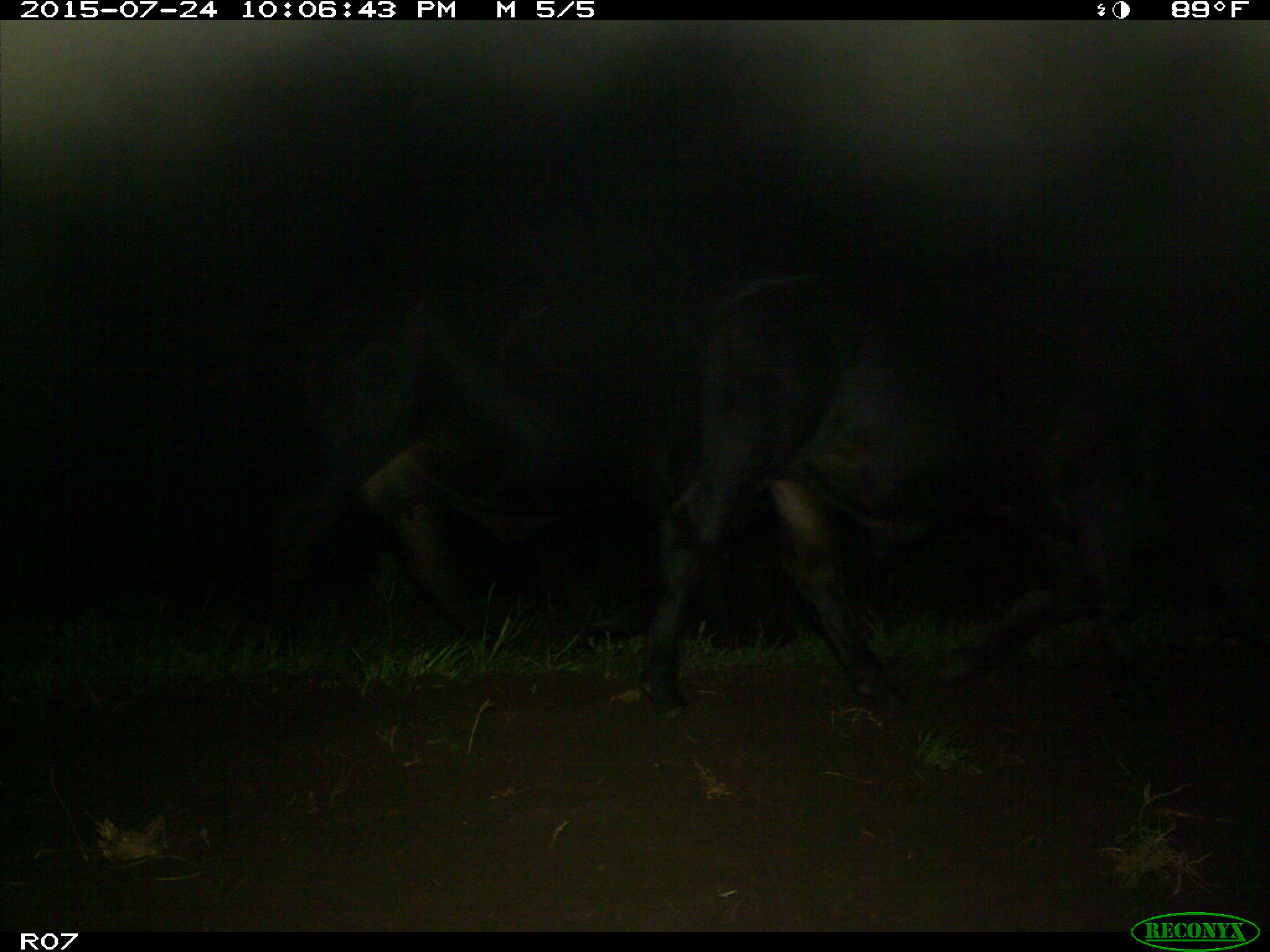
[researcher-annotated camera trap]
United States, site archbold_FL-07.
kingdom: Animalia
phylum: Chordata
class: Mammalia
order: Artiodactyla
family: Bovidae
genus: Bos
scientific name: Bos taurus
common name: domestic cow